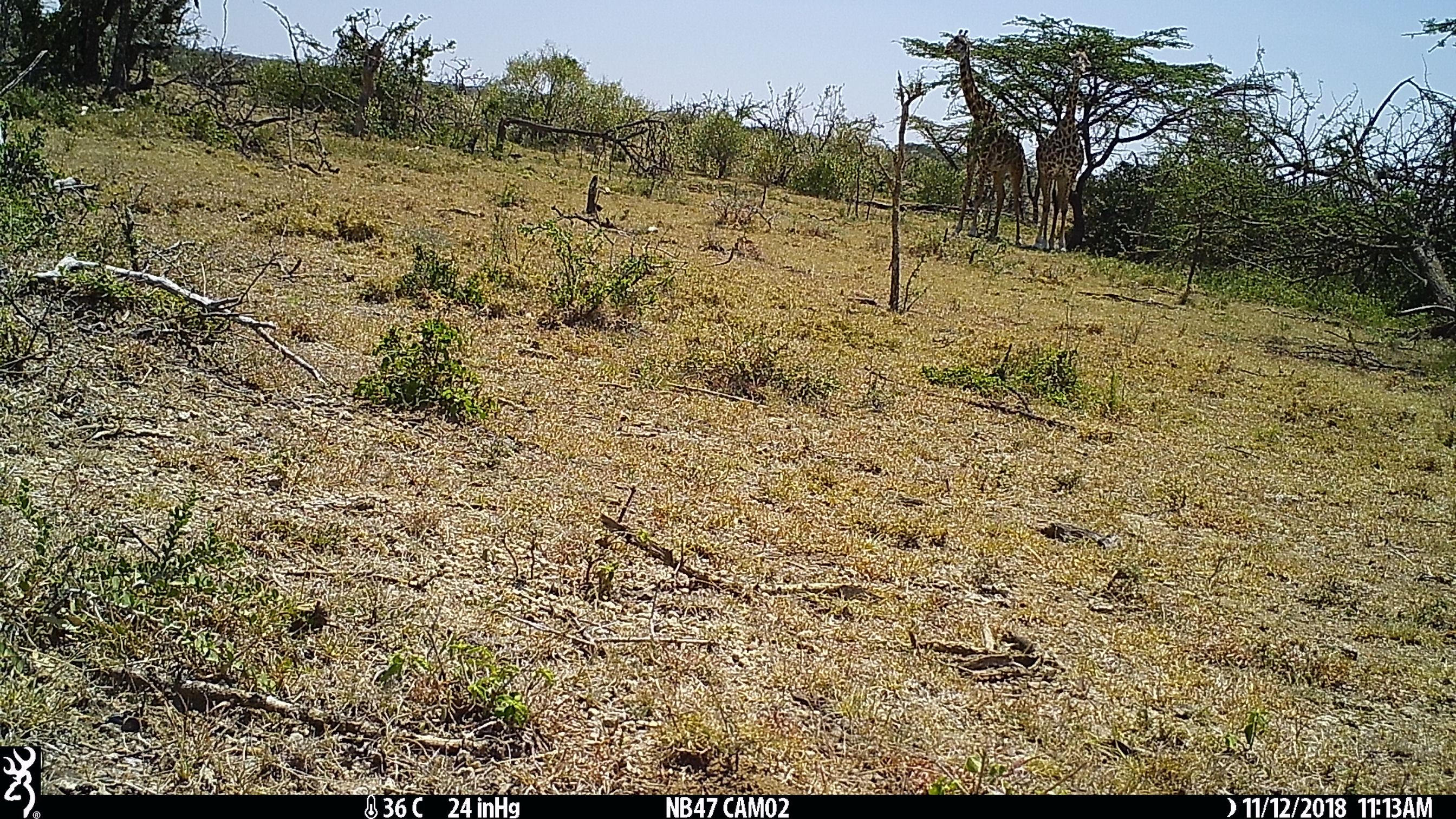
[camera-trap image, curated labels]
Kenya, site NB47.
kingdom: Animalia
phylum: Chordata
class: Mammalia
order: Artiodactyla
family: Giraffidae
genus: Giraffa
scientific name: Giraffa camelopardalis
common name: northern giraffe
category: giraffe